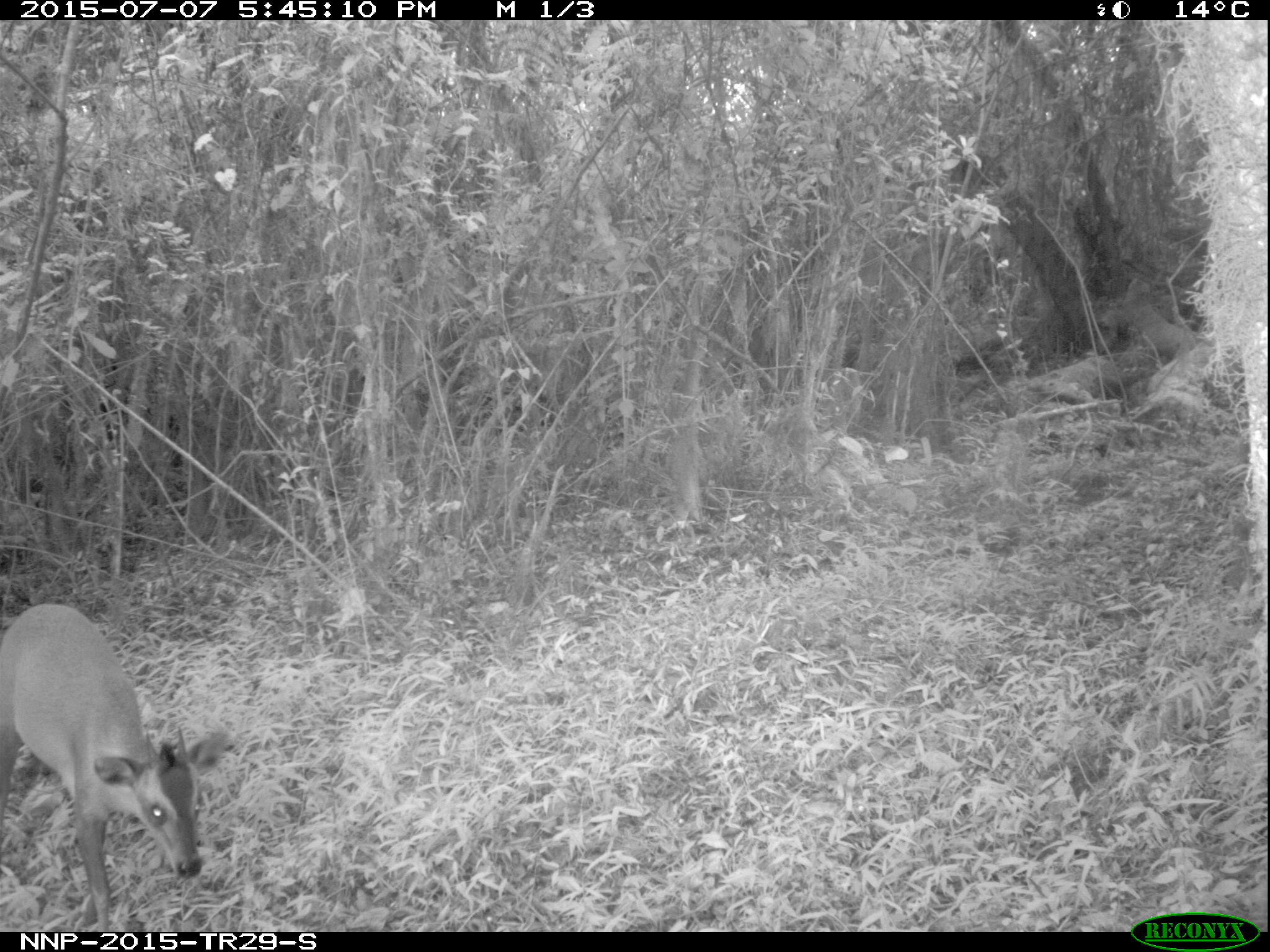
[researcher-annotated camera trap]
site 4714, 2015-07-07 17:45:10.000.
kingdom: Animalia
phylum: Chordata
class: Mammalia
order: Artiodactyla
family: Bovidae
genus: Cephalophus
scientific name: Cephalophus nigrifrons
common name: black-fronted duiker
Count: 1.